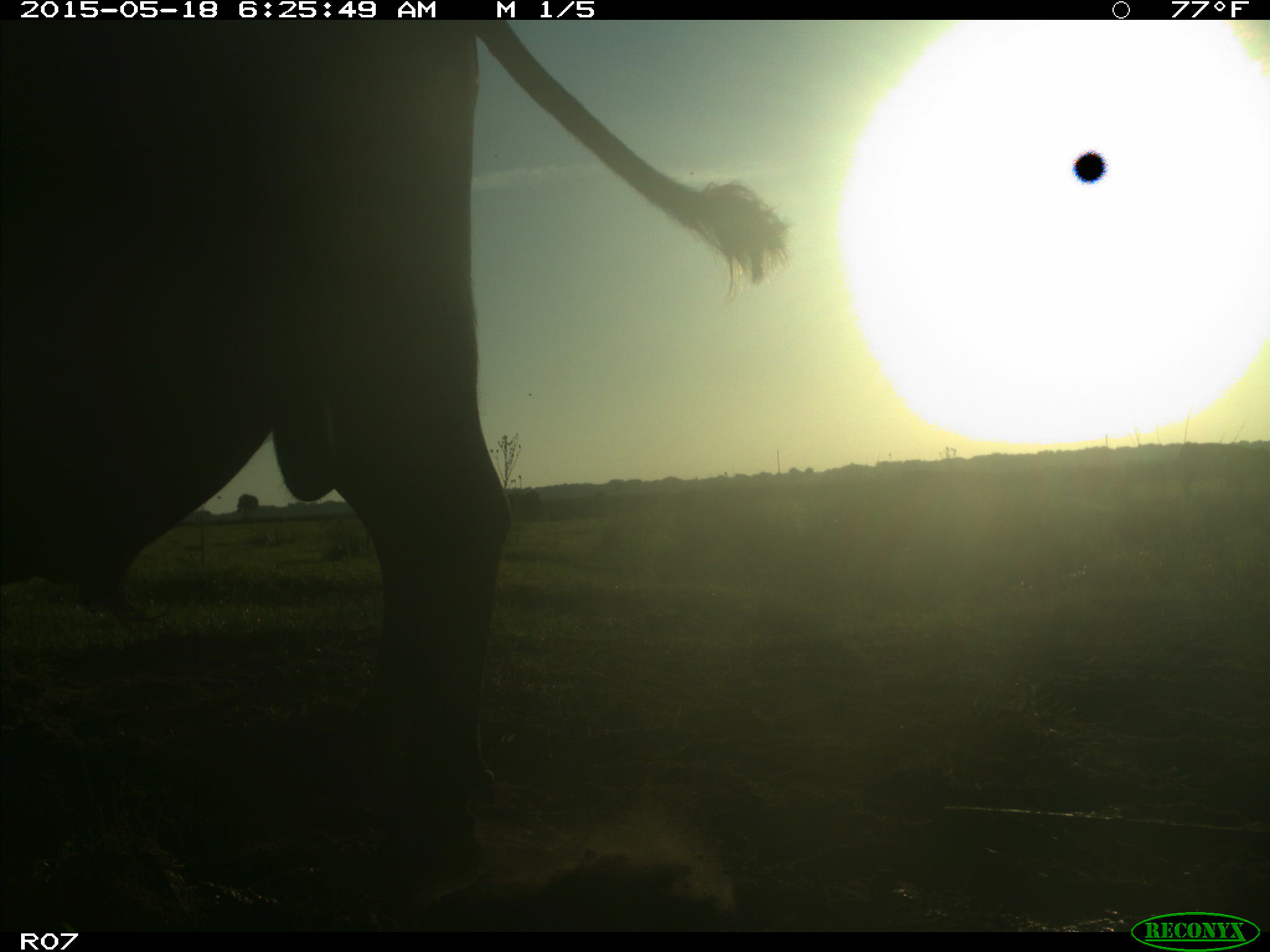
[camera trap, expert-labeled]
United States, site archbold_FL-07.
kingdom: Animalia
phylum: Chordata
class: Mammalia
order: Artiodactyla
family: Bovidae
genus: Bos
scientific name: Bos taurus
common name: domestic cow